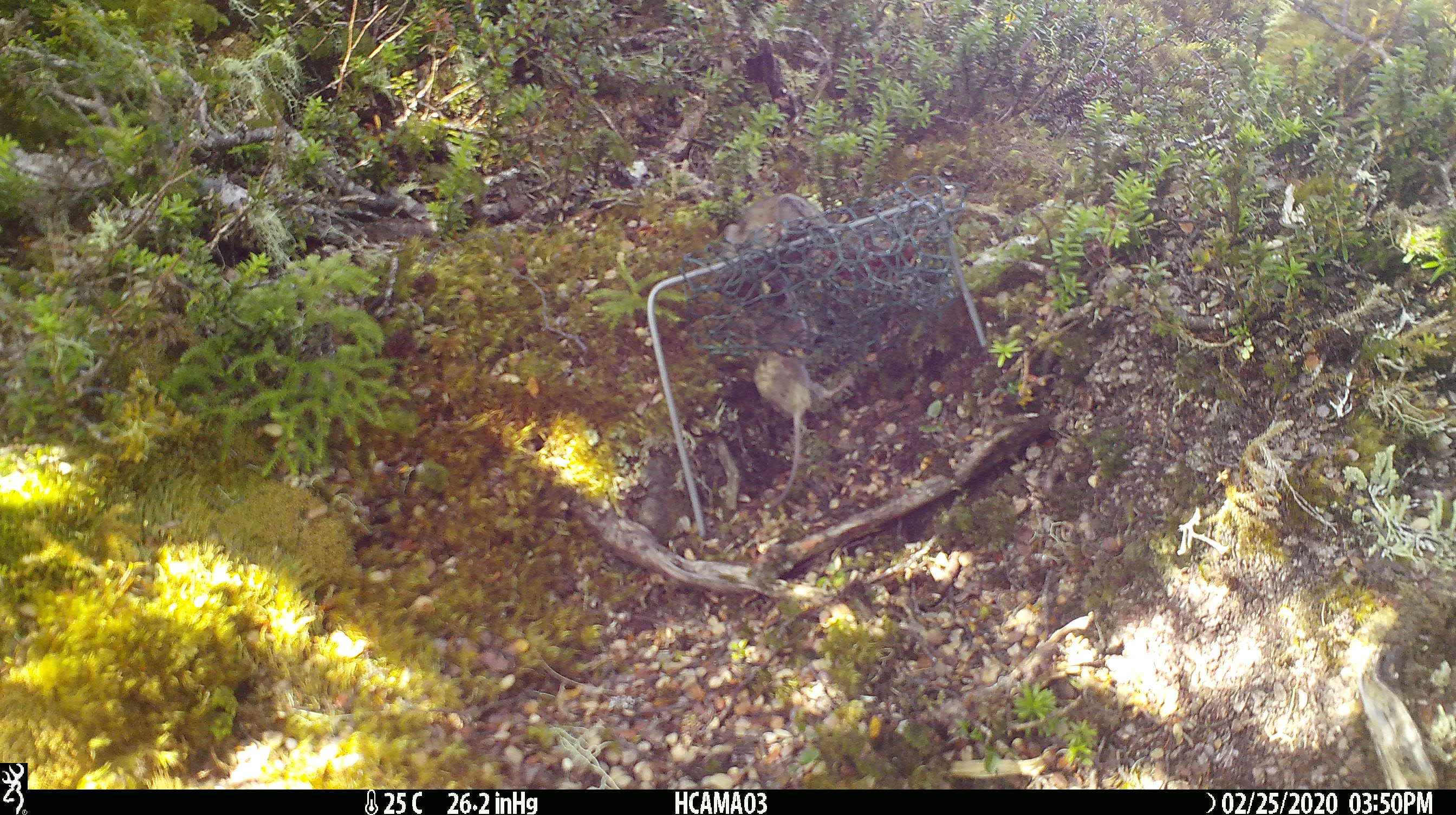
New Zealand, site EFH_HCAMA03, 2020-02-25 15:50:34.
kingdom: Animalia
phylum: Chordata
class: Mammalia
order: Rodentia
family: Muridae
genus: Mus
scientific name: Mus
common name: mouse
Mouse (Mus).